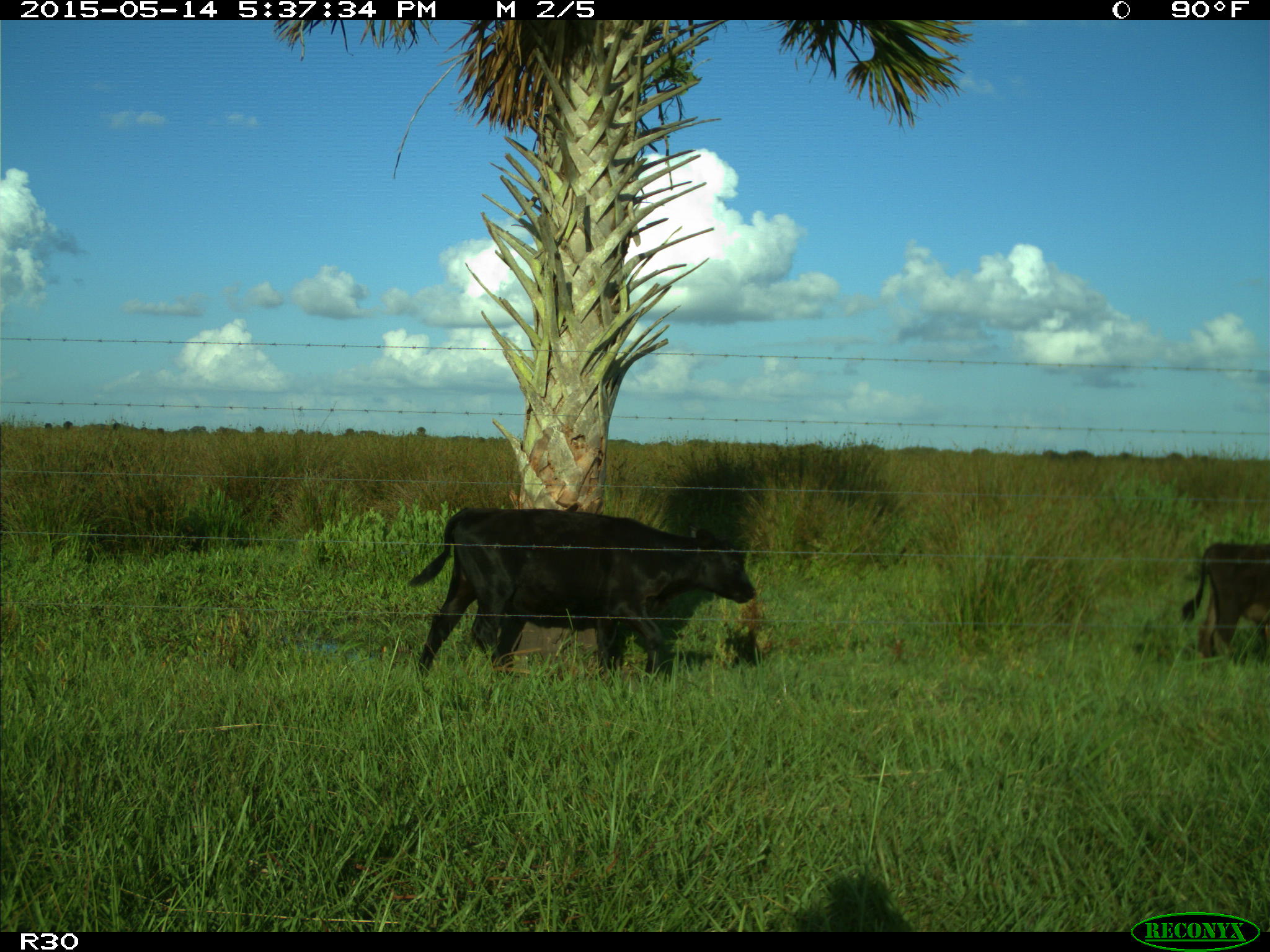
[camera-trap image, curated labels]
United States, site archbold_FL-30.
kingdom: Animalia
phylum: Chordata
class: Mammalia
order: Artiodactyla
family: Bovidae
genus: Bos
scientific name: Bos taurus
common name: domestic cow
Bos taurus (domestic cow).